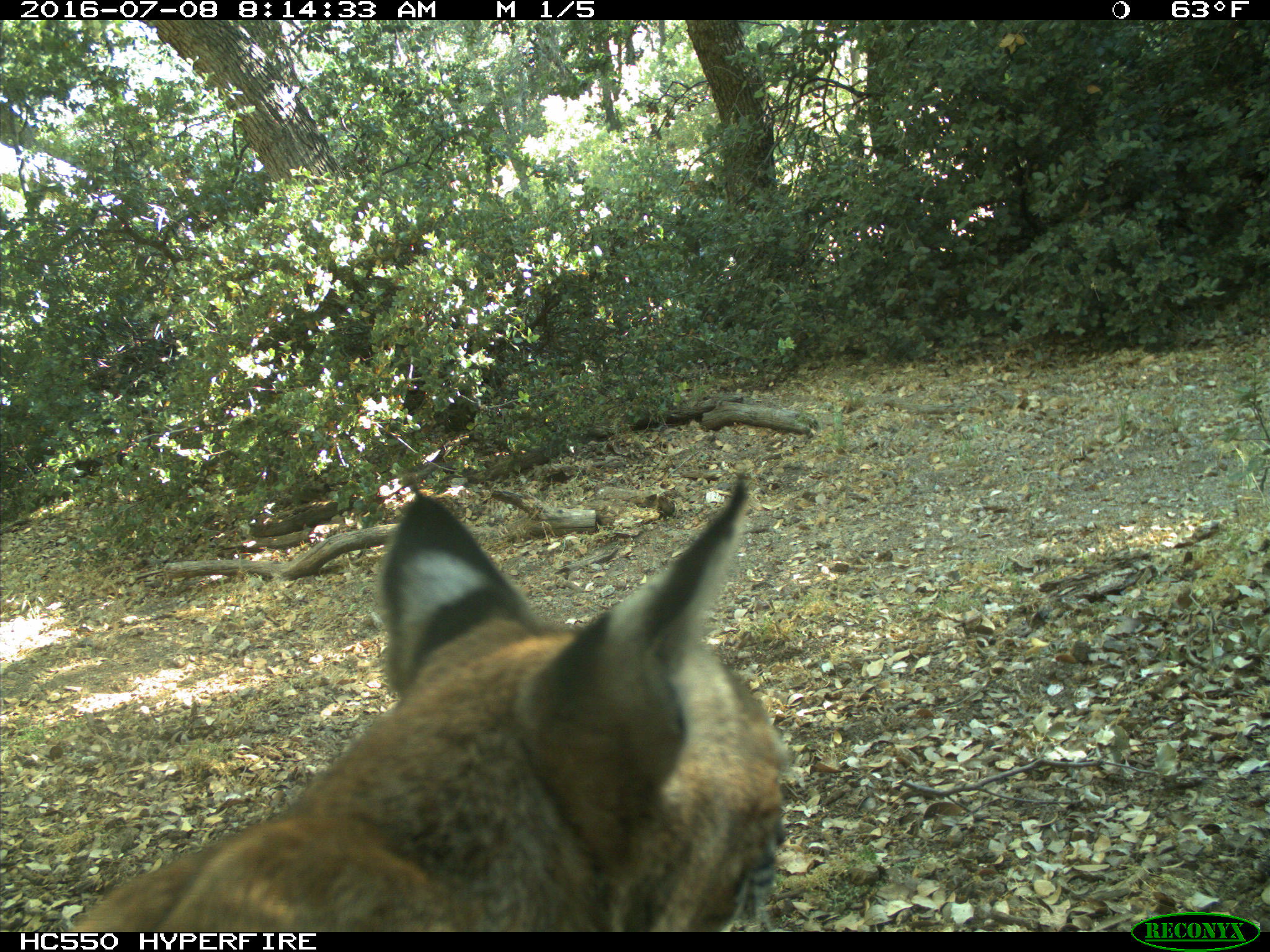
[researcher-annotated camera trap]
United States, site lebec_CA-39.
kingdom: Animalia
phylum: Chordata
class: Mammalia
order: Carnivora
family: Felidae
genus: Lynx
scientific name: Lynx rufus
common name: bobcat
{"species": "Lynx rufus (bobcat)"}